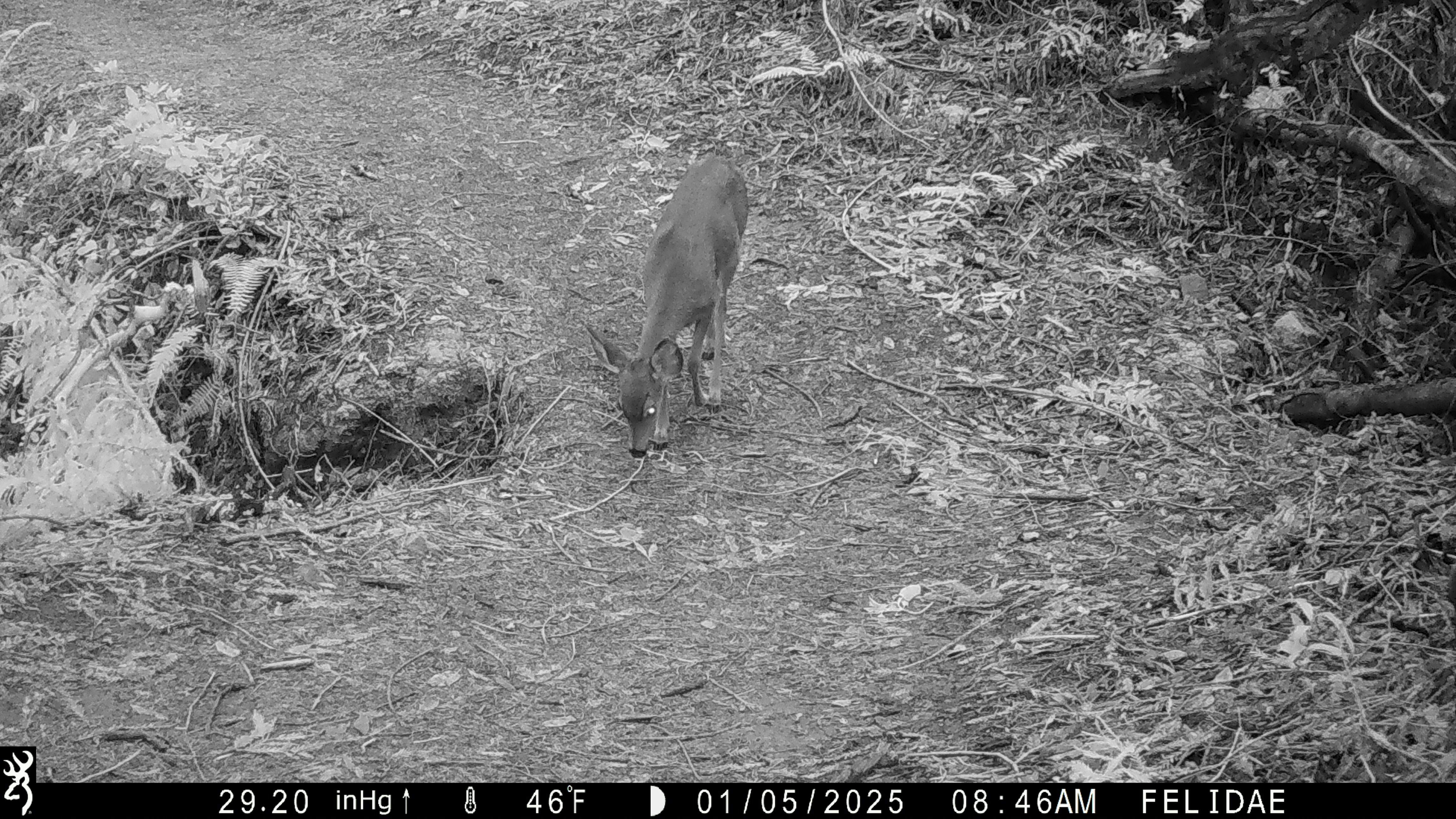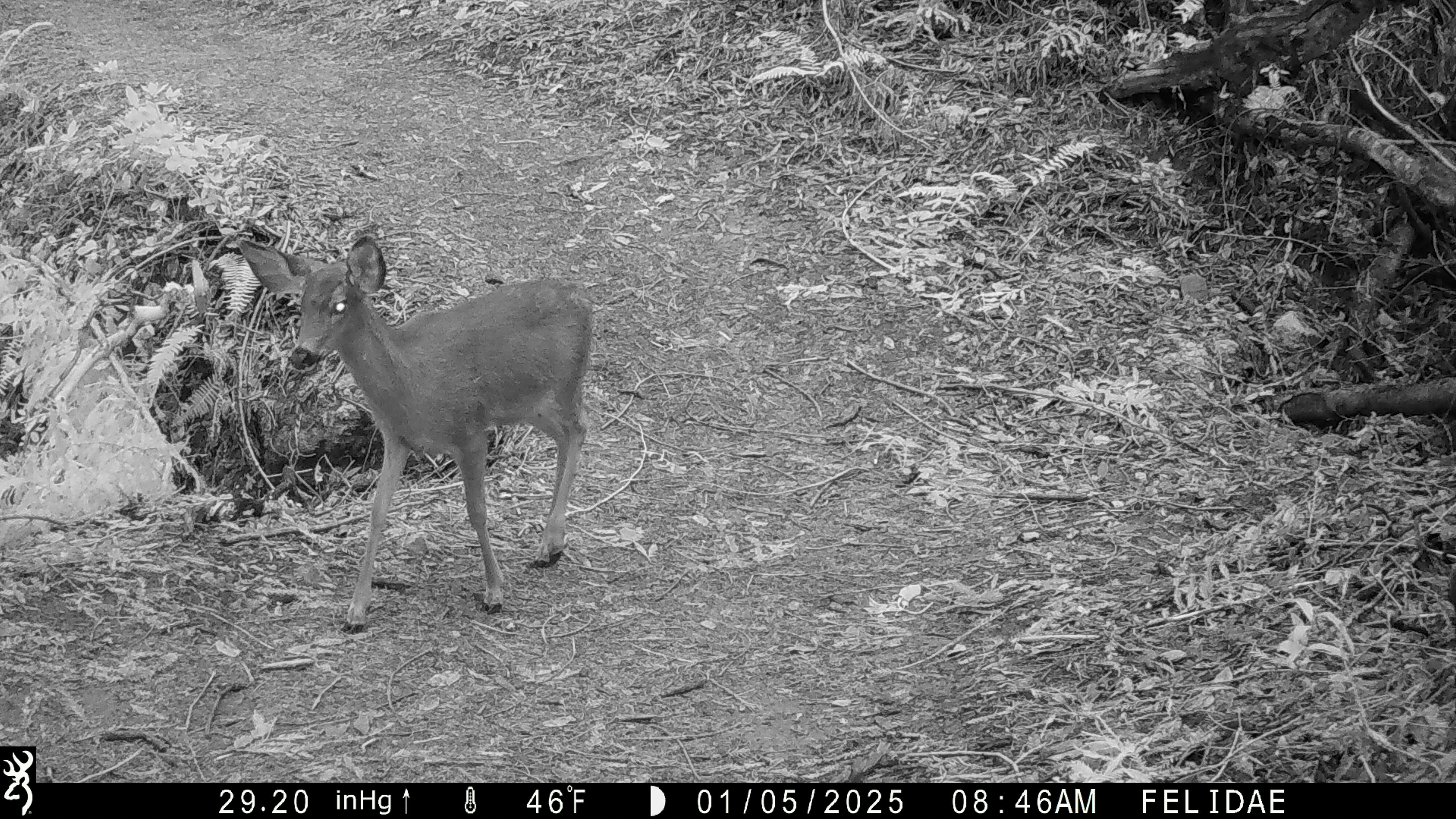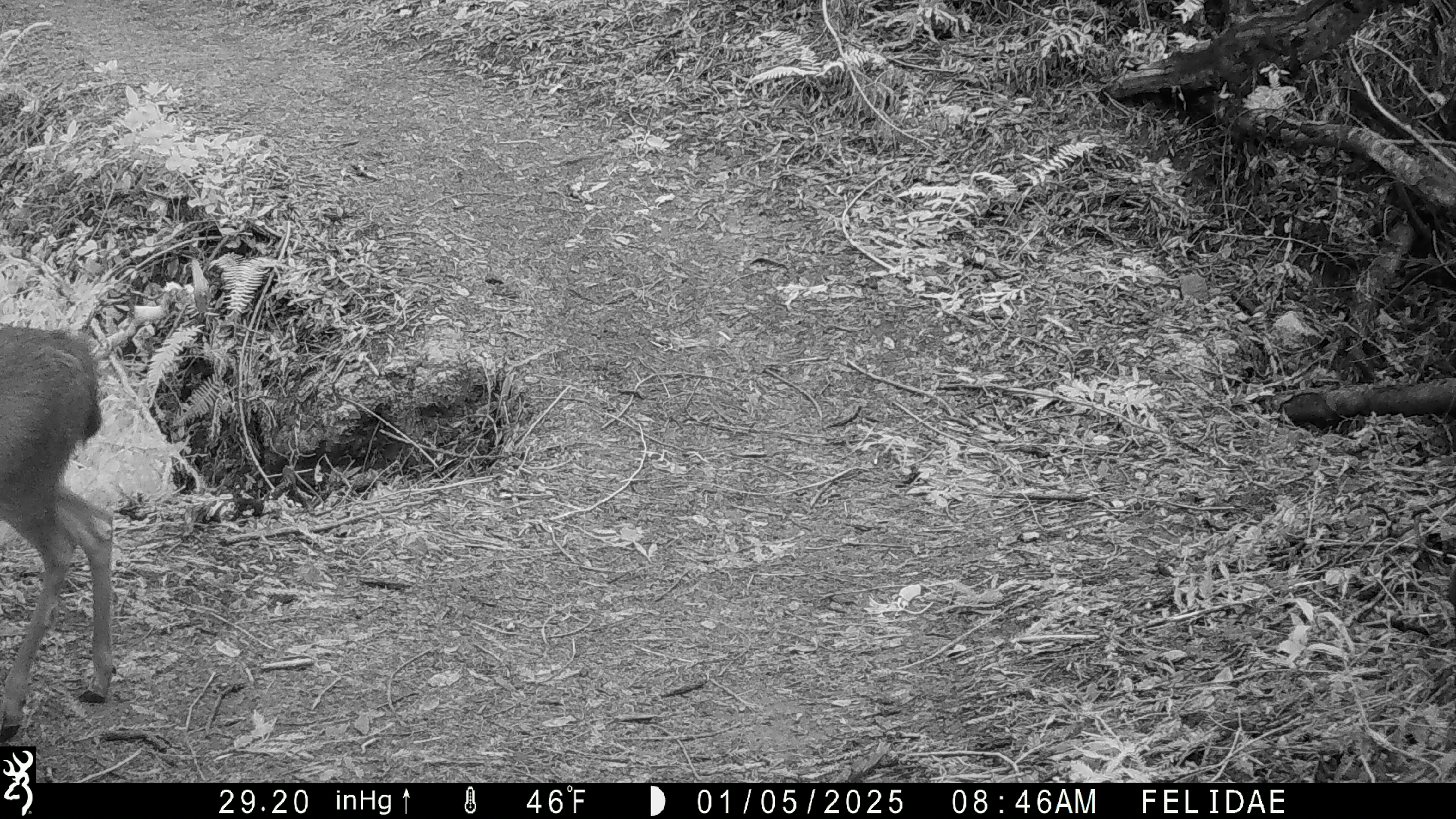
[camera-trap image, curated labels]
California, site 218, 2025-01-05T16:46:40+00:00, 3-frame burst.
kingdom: Animalia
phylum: Chordata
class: Mammalia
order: Artiodactyla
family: Cervidae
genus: Odocoileus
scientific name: Odocoileus hemionus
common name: mule deer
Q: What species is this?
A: Mule deer (Odocoileus hemionus).